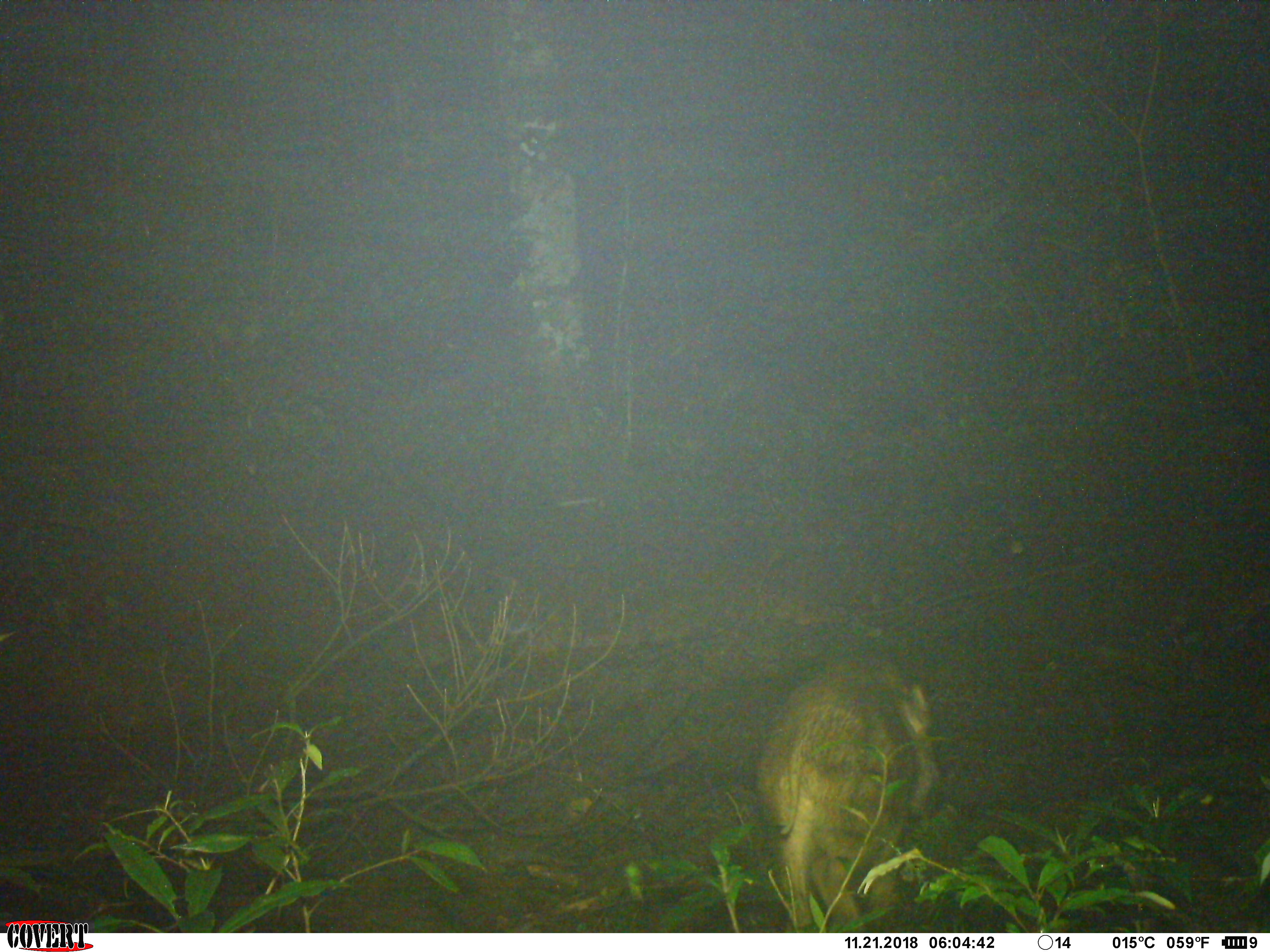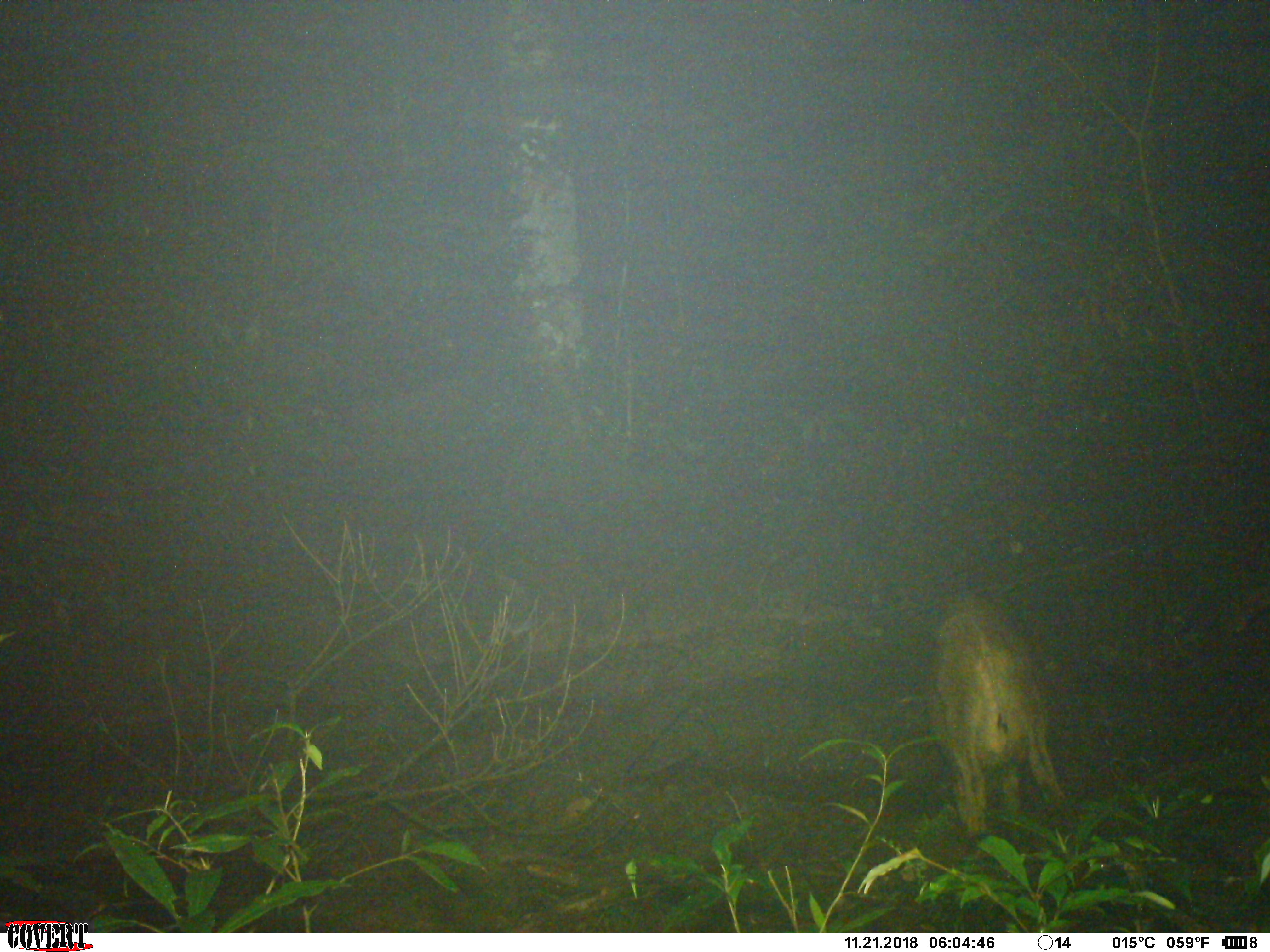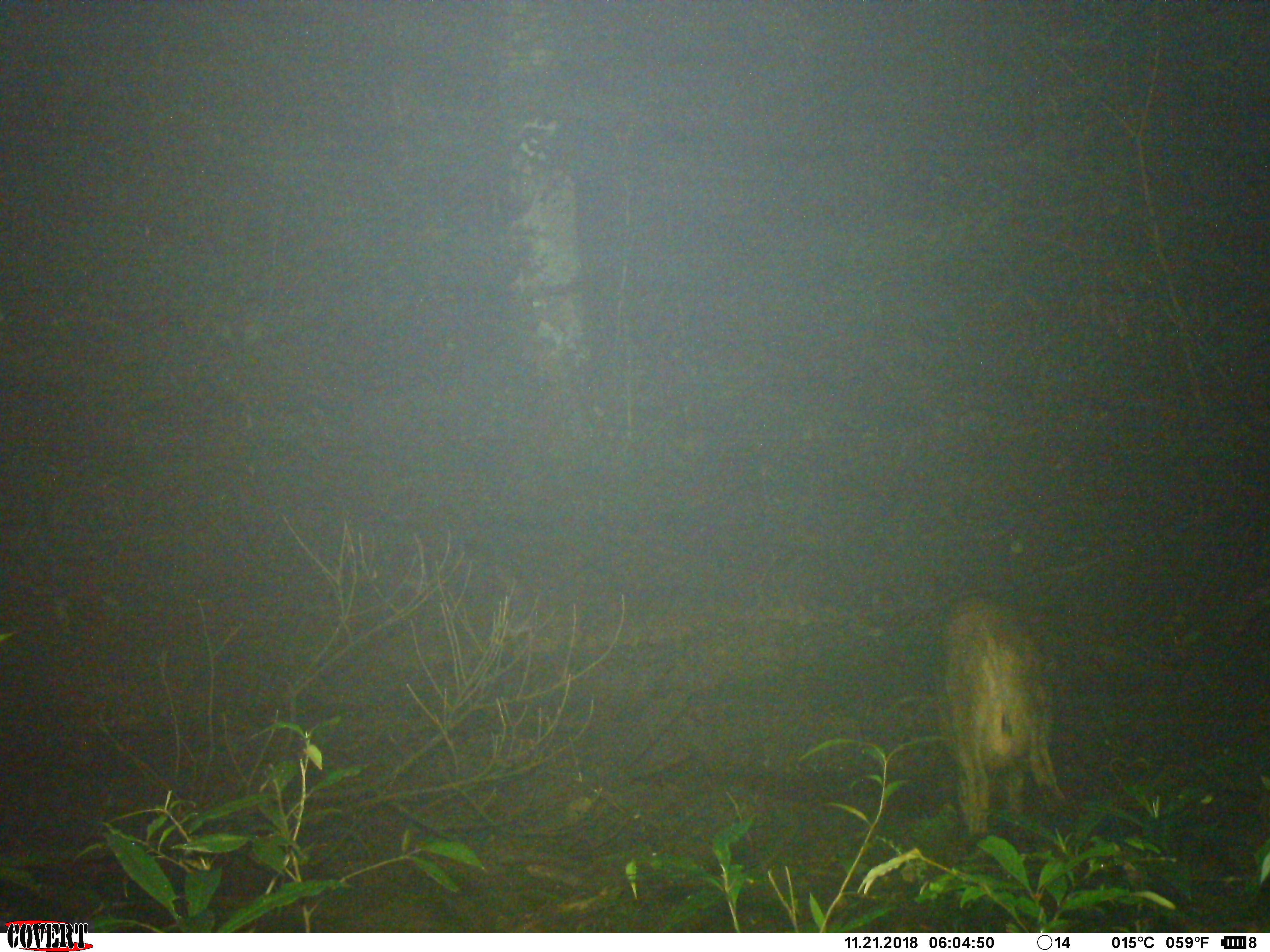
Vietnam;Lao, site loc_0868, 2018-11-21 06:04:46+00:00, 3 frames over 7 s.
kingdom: Animalia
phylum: Chordata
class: Mammalia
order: Artiodactyla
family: Suidae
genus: Sus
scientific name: Sus scrofa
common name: eurasian wild pig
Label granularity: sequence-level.